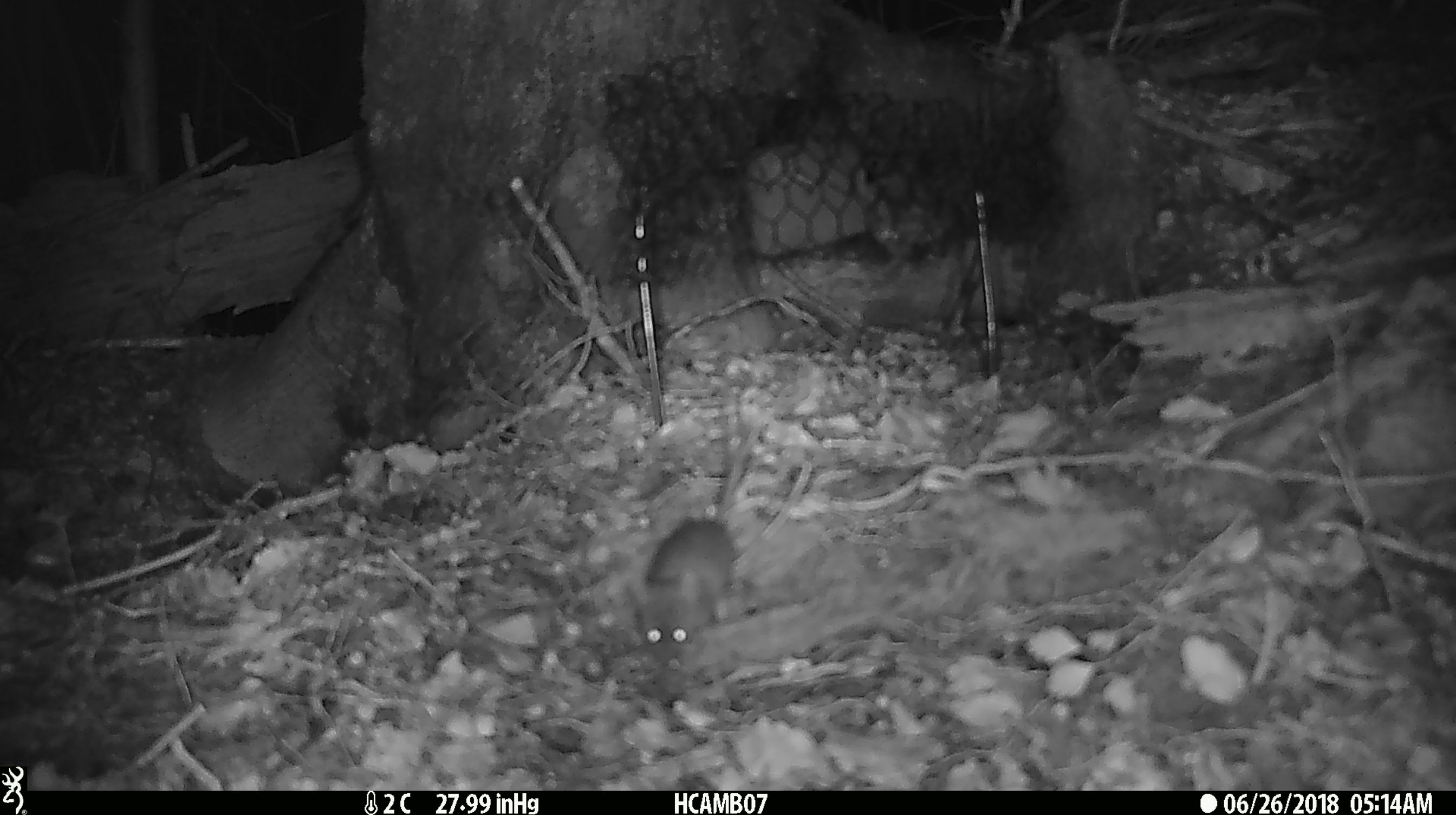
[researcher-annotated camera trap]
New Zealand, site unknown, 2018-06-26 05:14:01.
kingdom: Animalia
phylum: Chordata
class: Mammalia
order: Rodentia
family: Muridae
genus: Mus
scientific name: Mus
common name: mouse